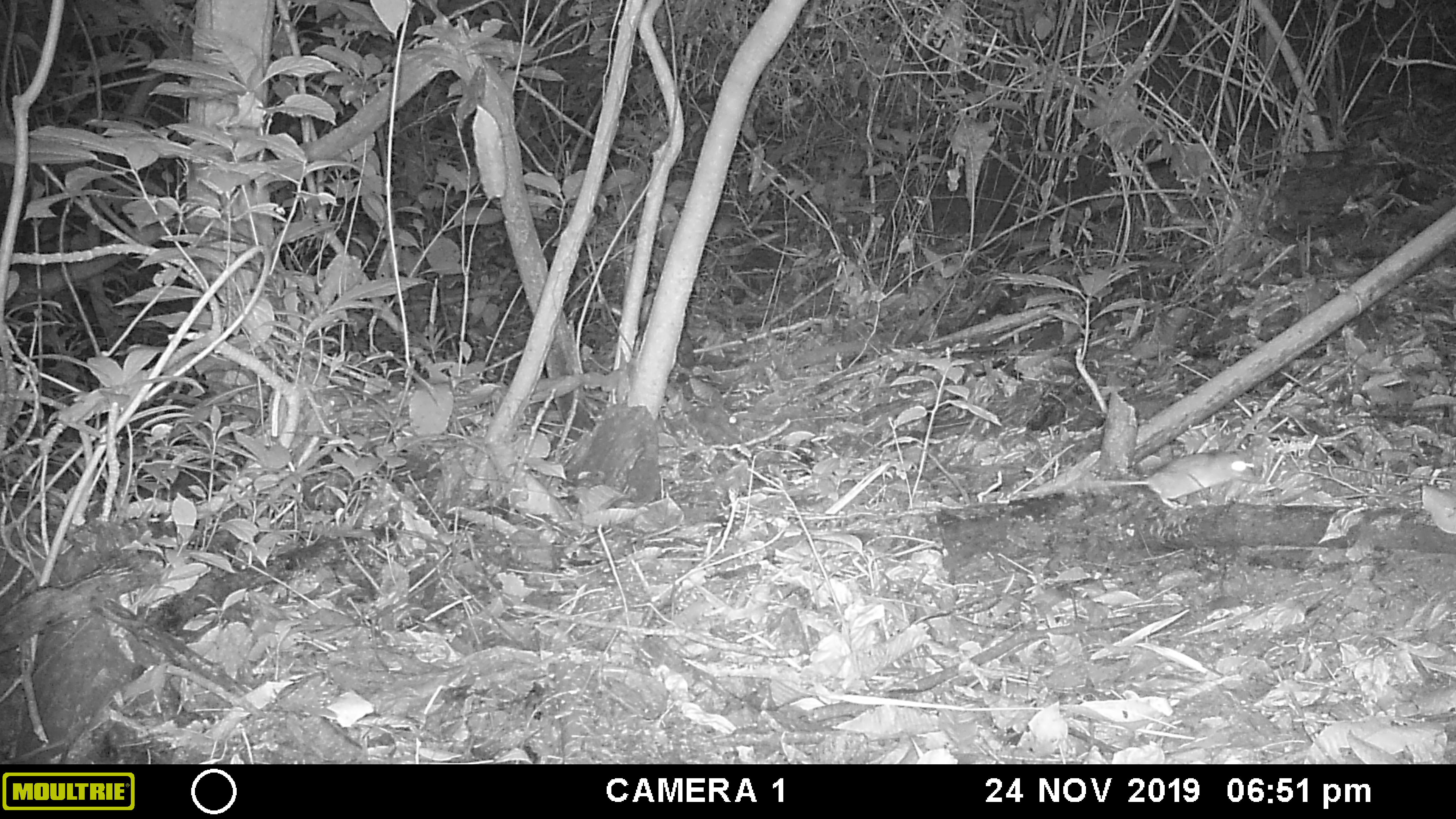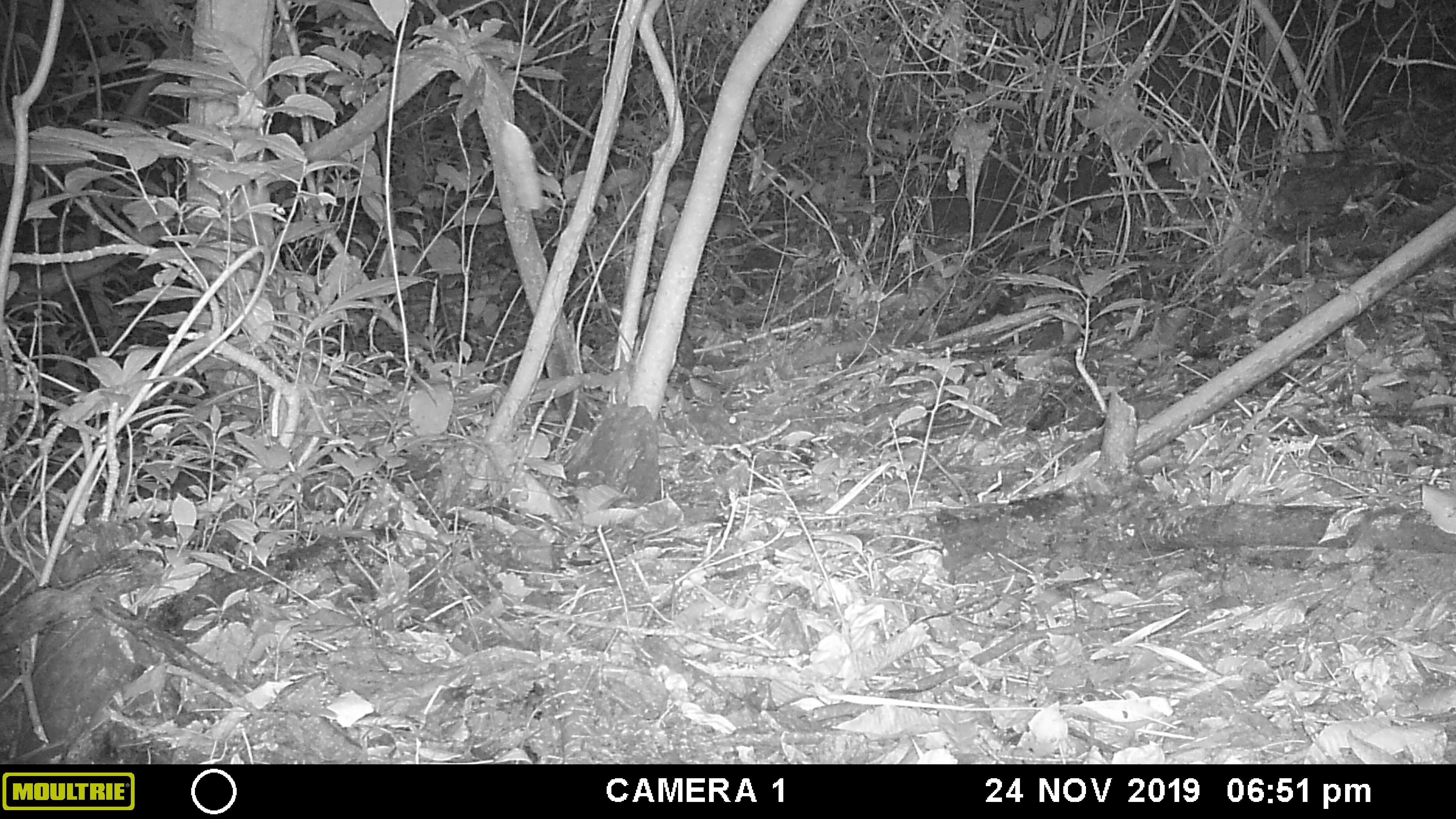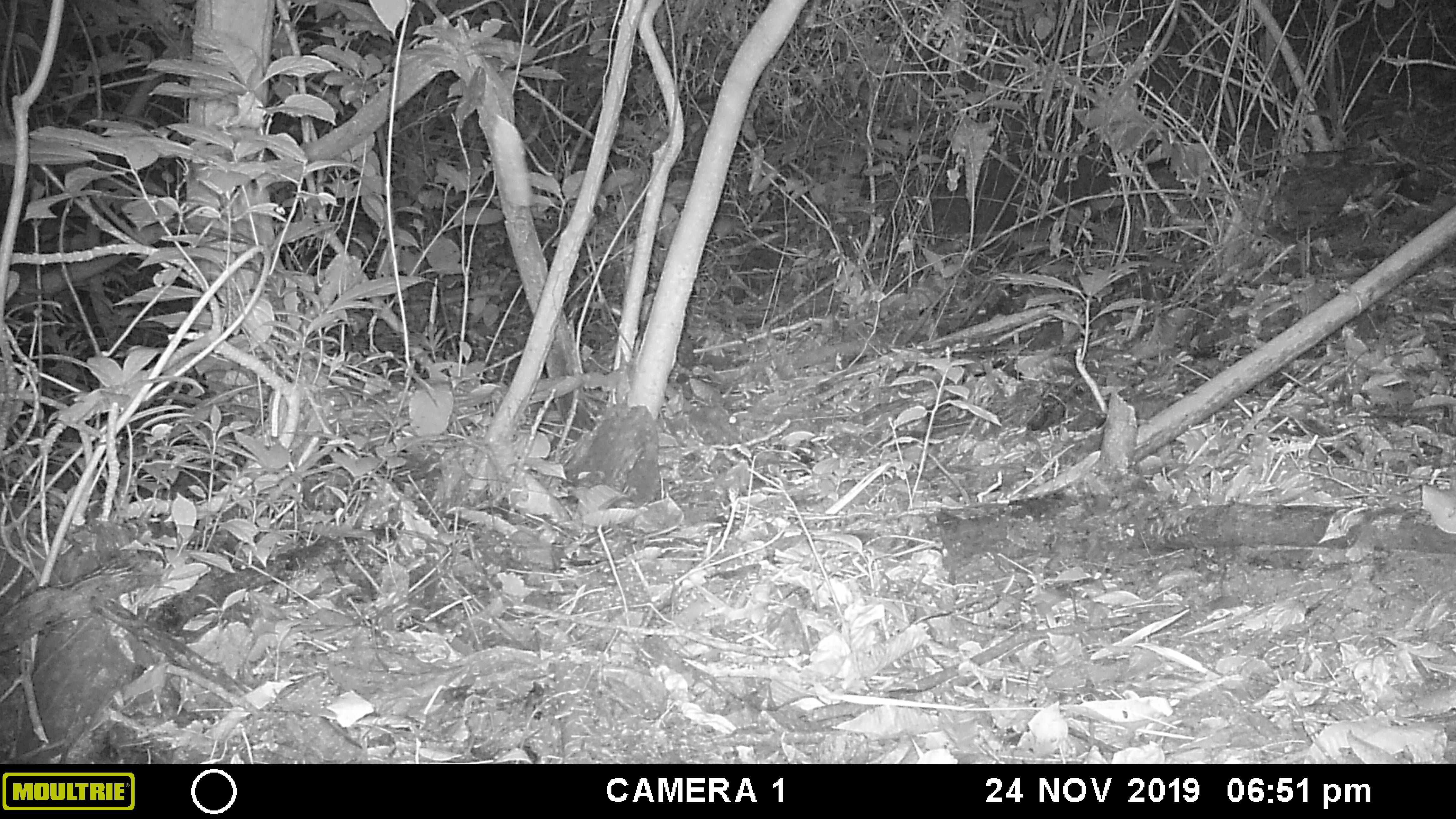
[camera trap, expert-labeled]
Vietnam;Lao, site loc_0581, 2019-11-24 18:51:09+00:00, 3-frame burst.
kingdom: Animalia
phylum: Chordata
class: Mammalia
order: Rodentia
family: Muridae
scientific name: Muridae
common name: old-world mice and rats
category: unidentified murid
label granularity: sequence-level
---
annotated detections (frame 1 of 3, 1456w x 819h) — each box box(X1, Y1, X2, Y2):
unidentified murid: box(1115, 450, 1255, 508)